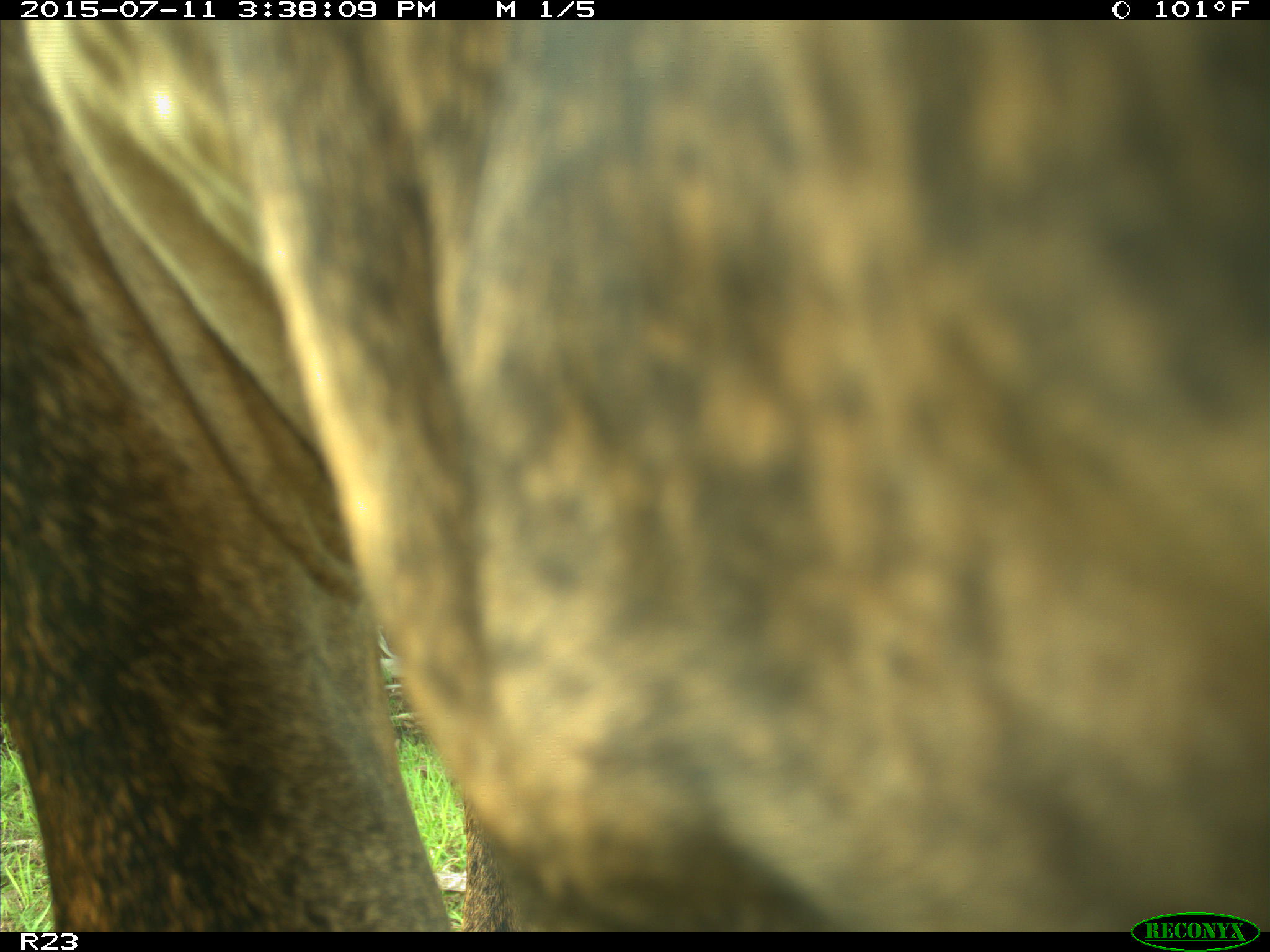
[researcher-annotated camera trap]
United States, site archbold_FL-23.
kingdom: Animalia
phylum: Chordata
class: Mammalia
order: Artiodactyla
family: Bovidae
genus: Bos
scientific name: Bos taurus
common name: domestic cow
Bos taurus (domestic cow).